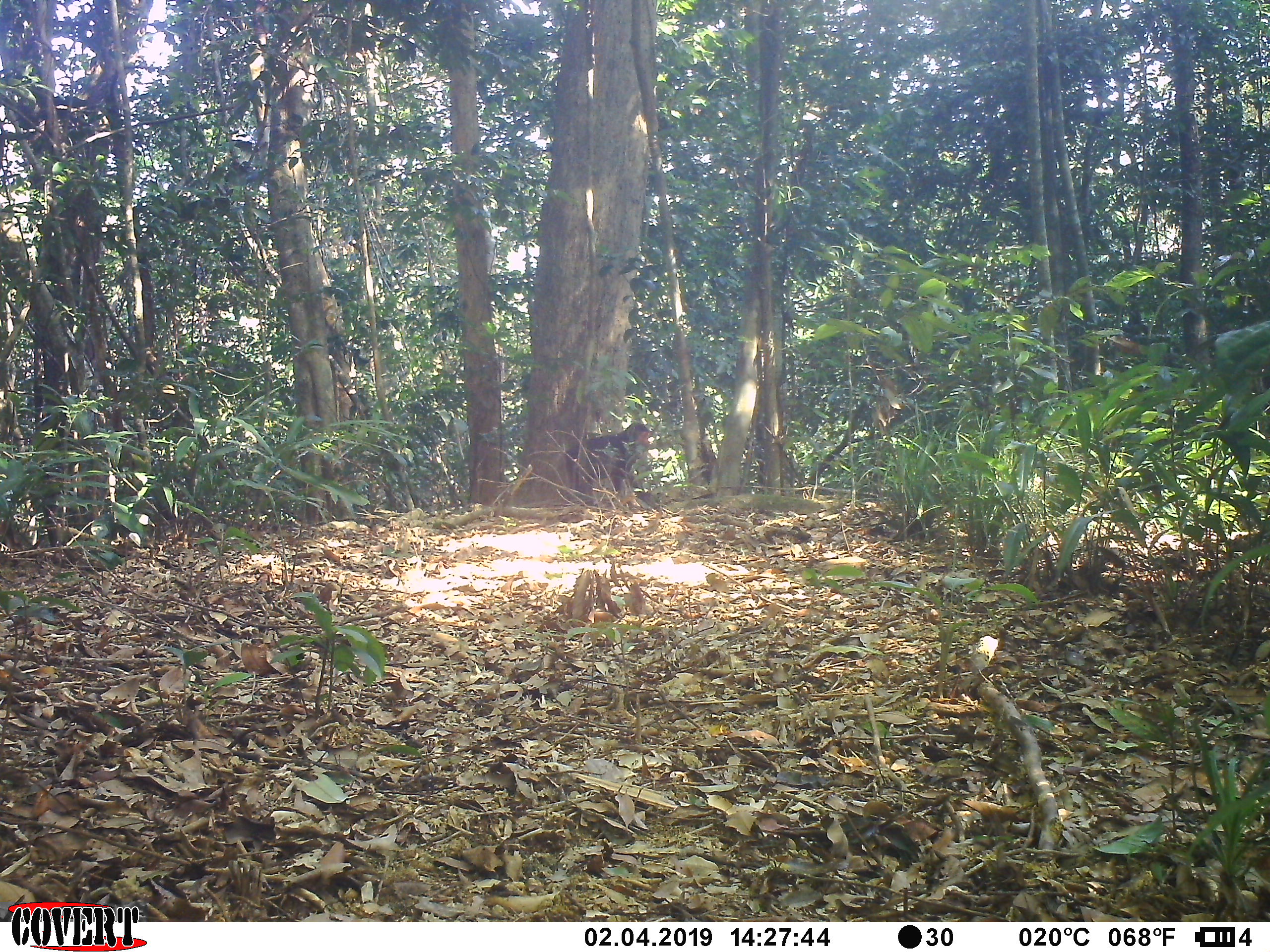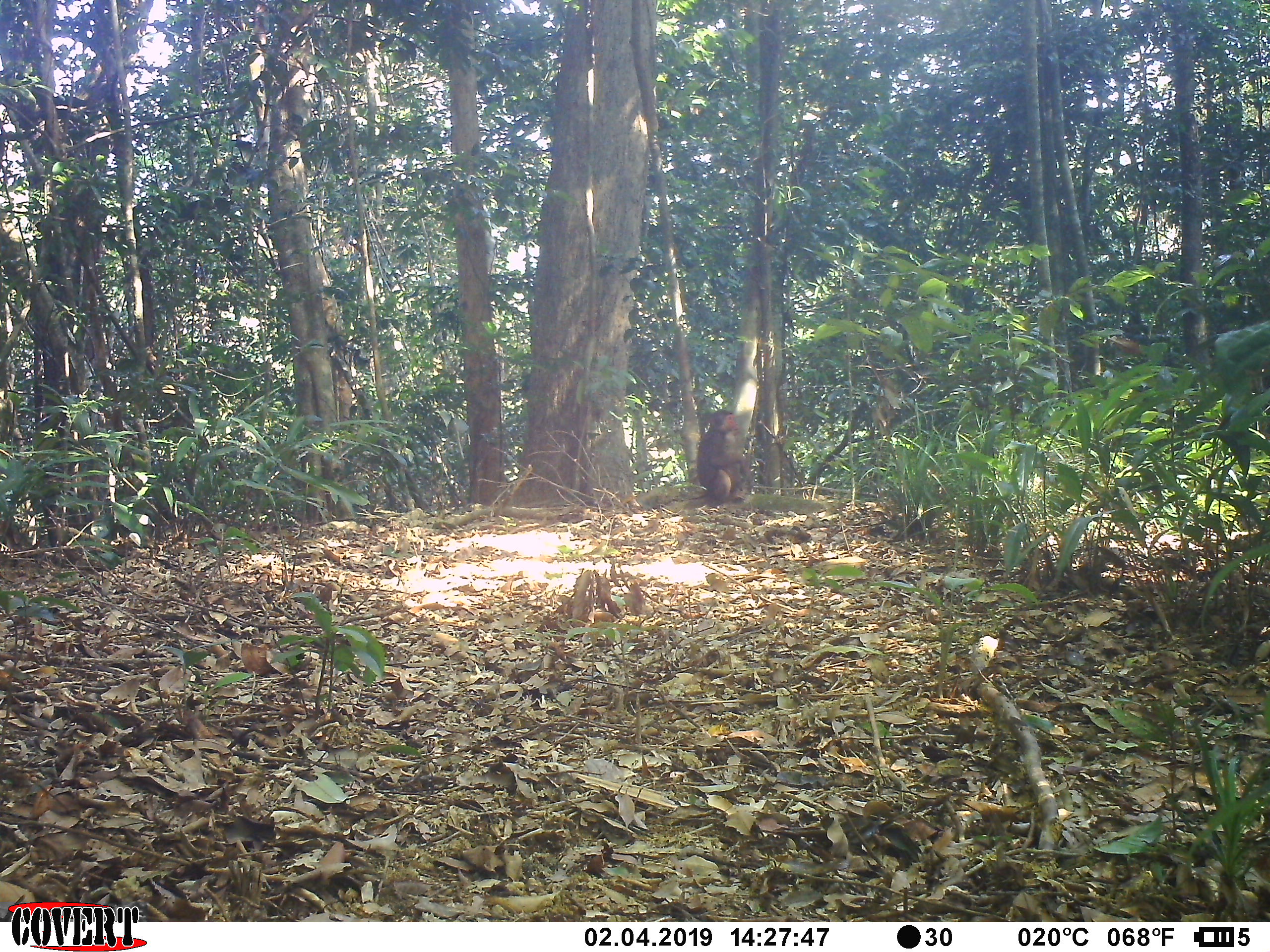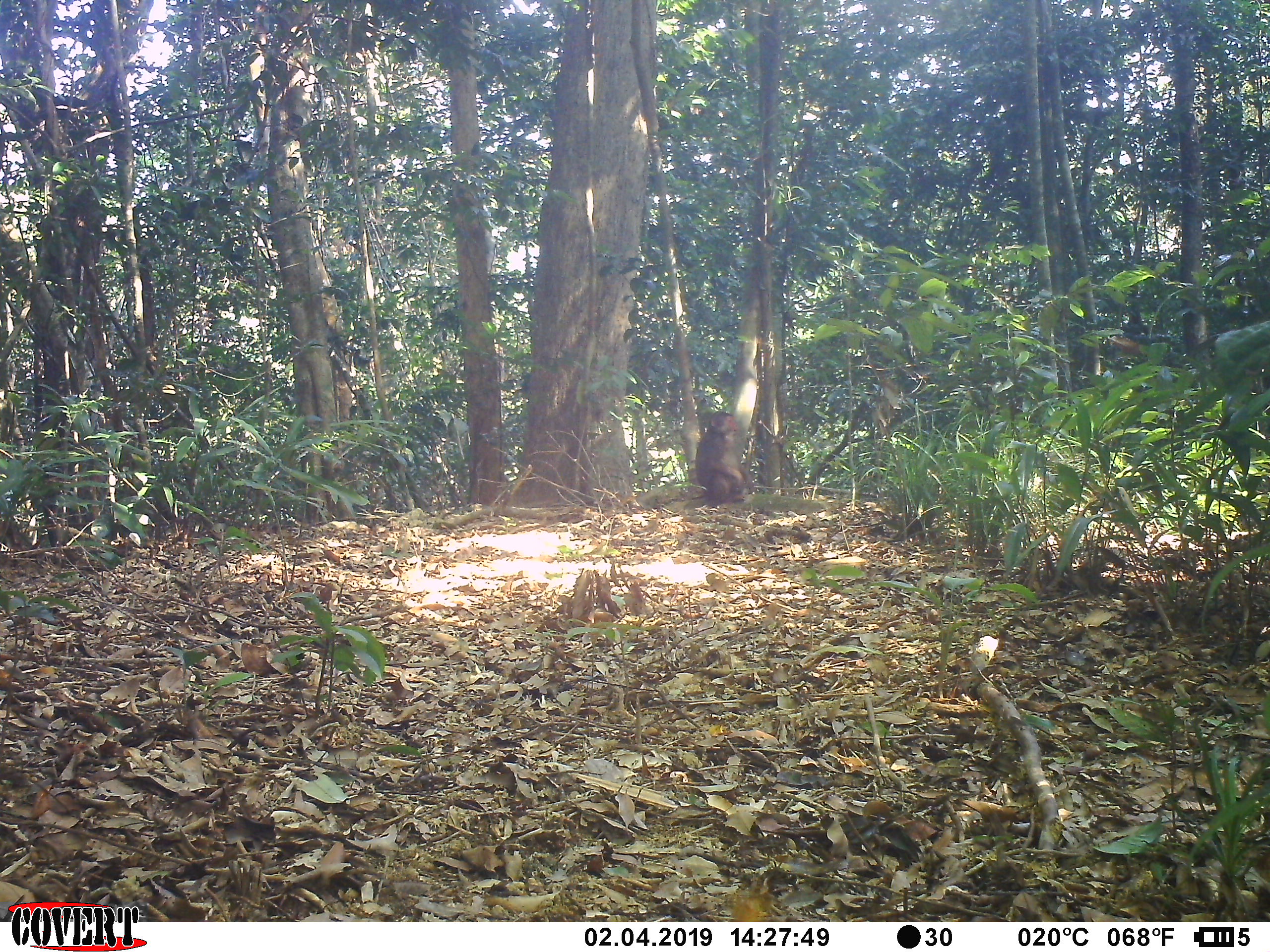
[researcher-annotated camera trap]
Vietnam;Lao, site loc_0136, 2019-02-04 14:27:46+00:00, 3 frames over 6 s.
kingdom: Animalia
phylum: Chordata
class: Mammalia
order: Primates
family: Cercopithecidae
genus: Macaca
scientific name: Macaca arctoides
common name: stump-tailed macaque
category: stump tailed macaque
Stump tailed macaque (stump-tailed macaque) (Macaca arctoides). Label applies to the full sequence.